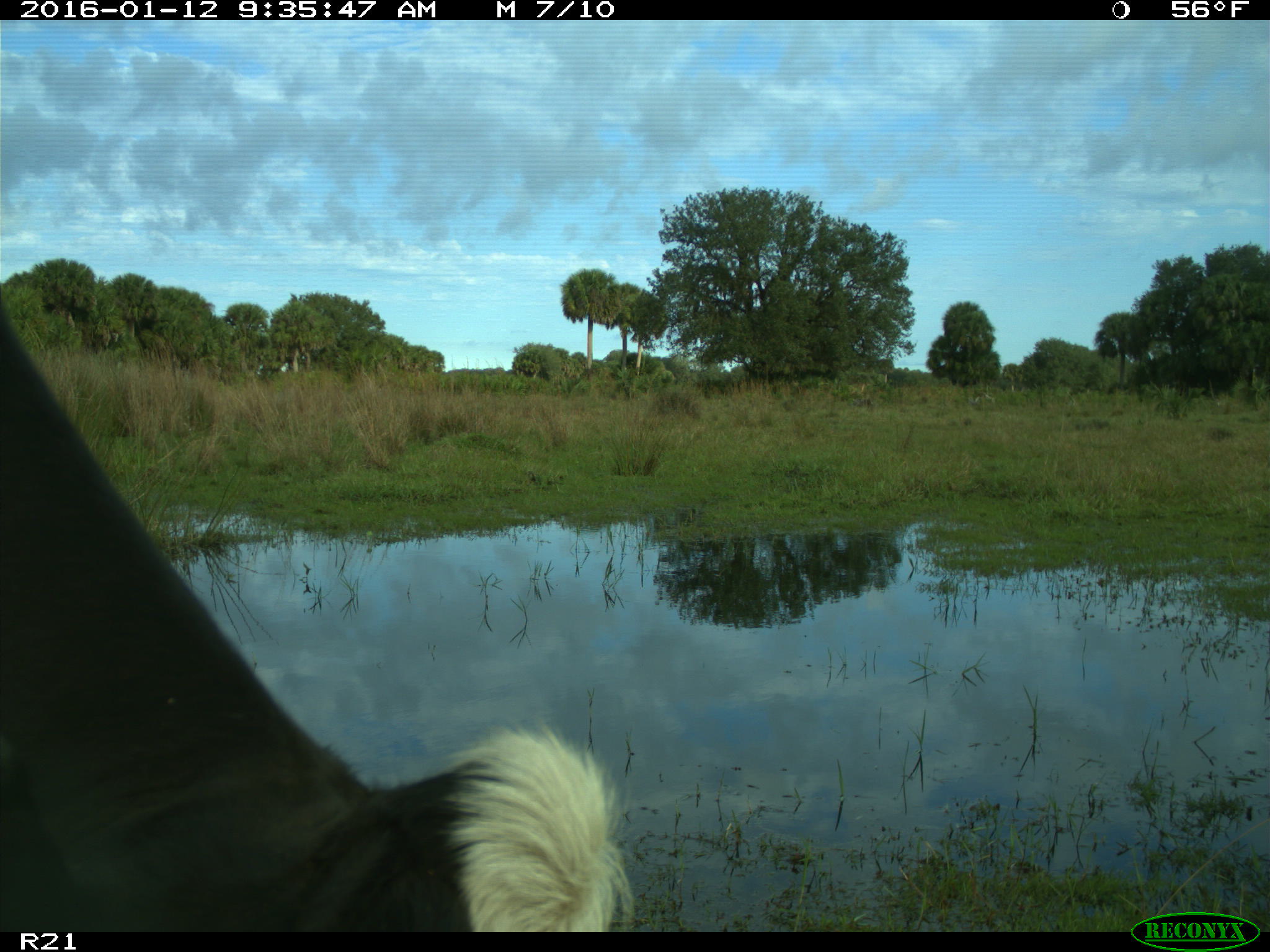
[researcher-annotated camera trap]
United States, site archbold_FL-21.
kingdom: Animalia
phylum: Chordata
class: Mammalia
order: Artiodactyla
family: Bovidae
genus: Bos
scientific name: Bos taurus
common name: domestic cow